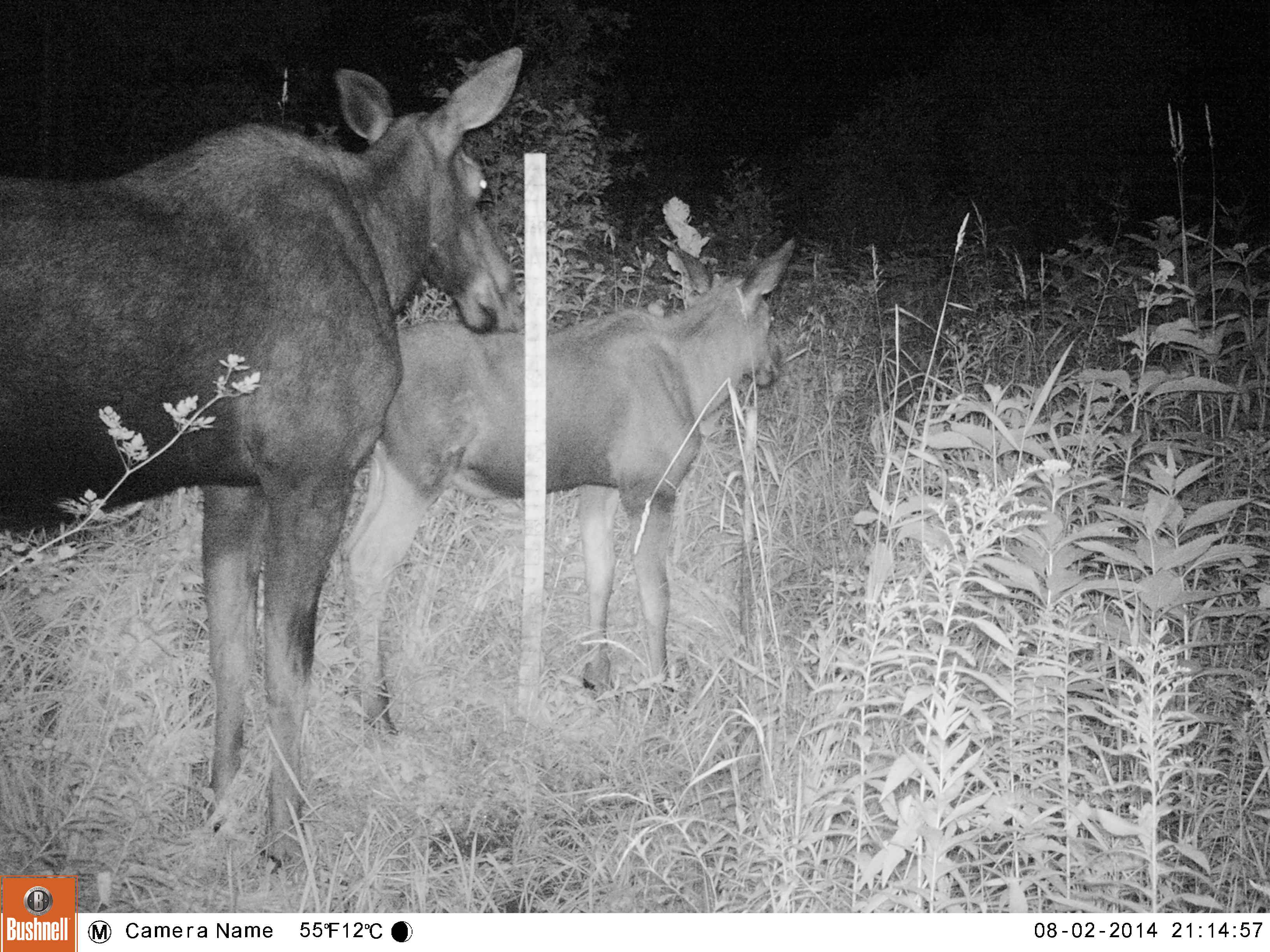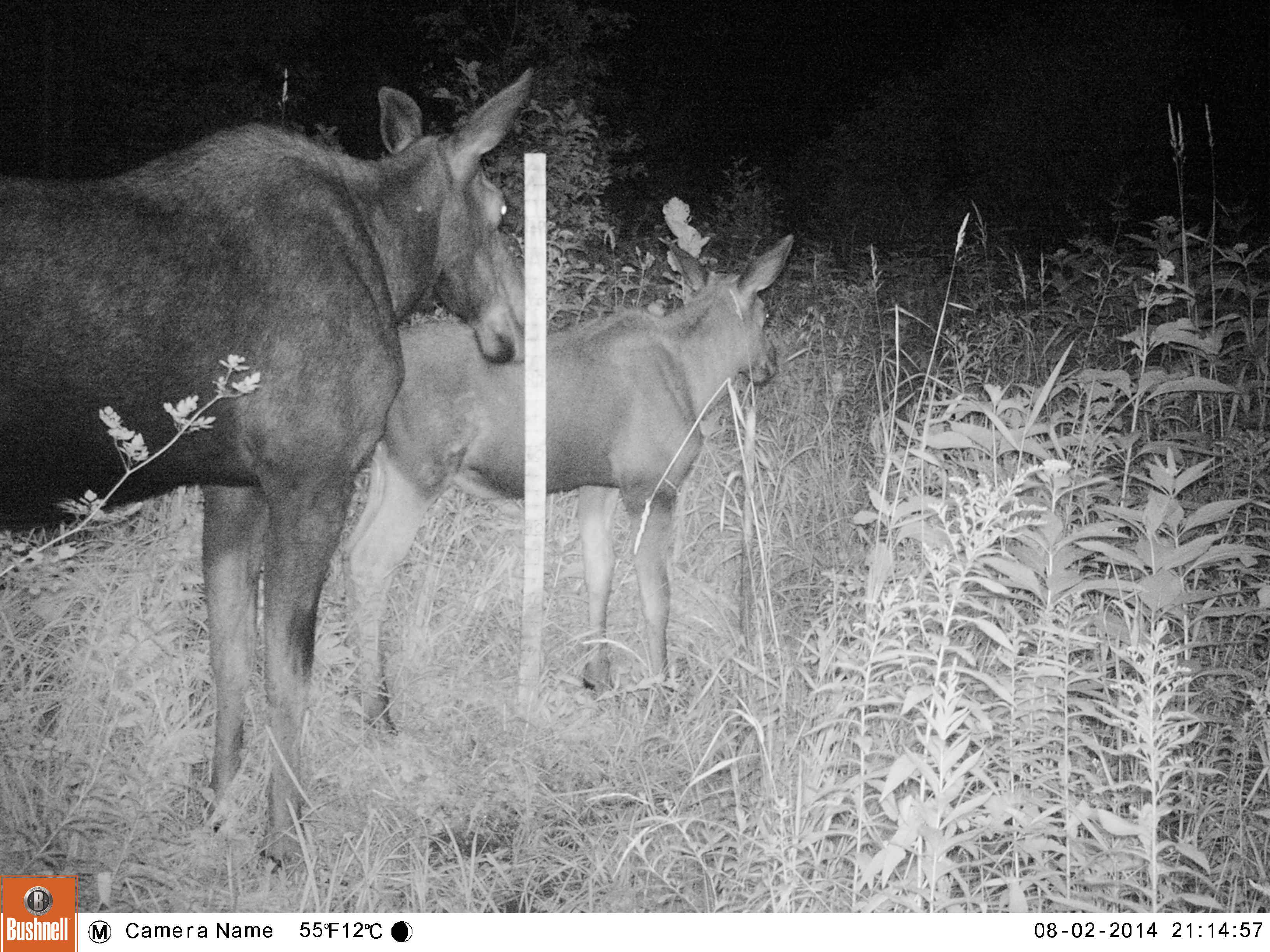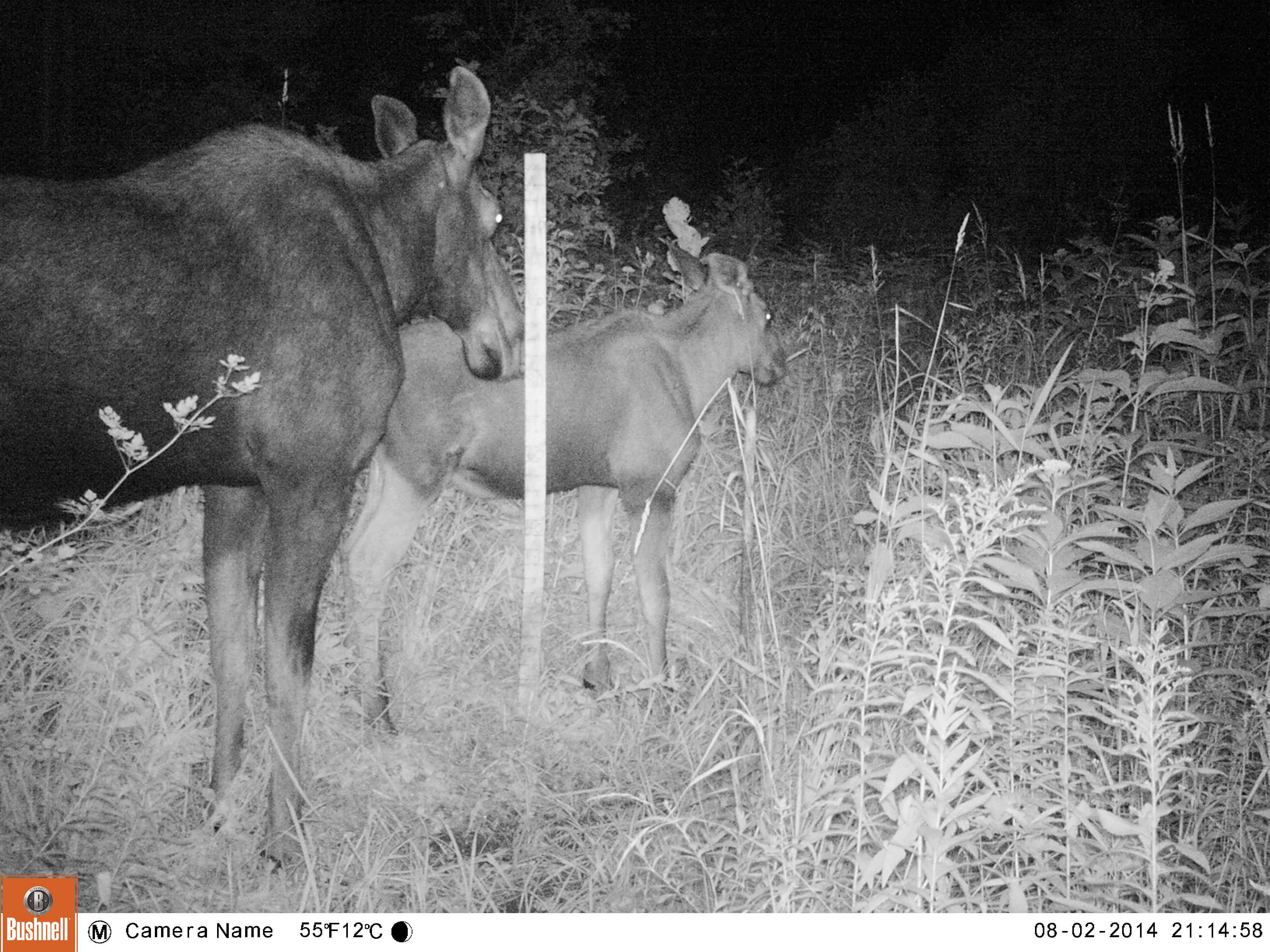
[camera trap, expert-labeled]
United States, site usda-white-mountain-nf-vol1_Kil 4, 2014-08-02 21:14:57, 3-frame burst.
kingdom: Animalia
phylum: Chordata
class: Mammalia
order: Artiodactyla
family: Cervidae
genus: Alces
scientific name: Alces alces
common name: moose